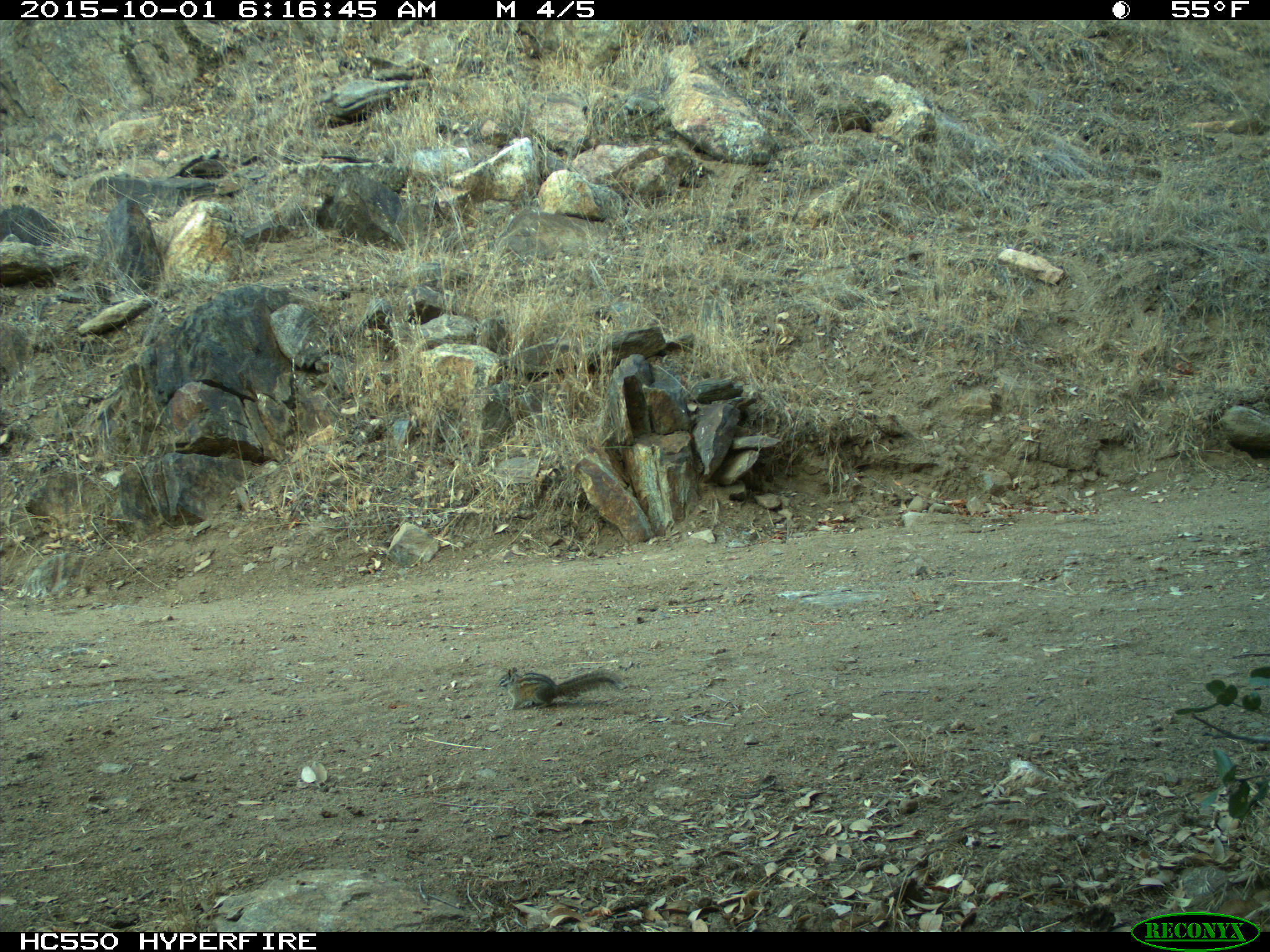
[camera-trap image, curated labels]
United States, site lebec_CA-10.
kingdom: Animalia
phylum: Chordata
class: Mammalia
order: Rodentia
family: Sciuridae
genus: Tamias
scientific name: Tamias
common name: chipmunk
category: unidentified chipmunk